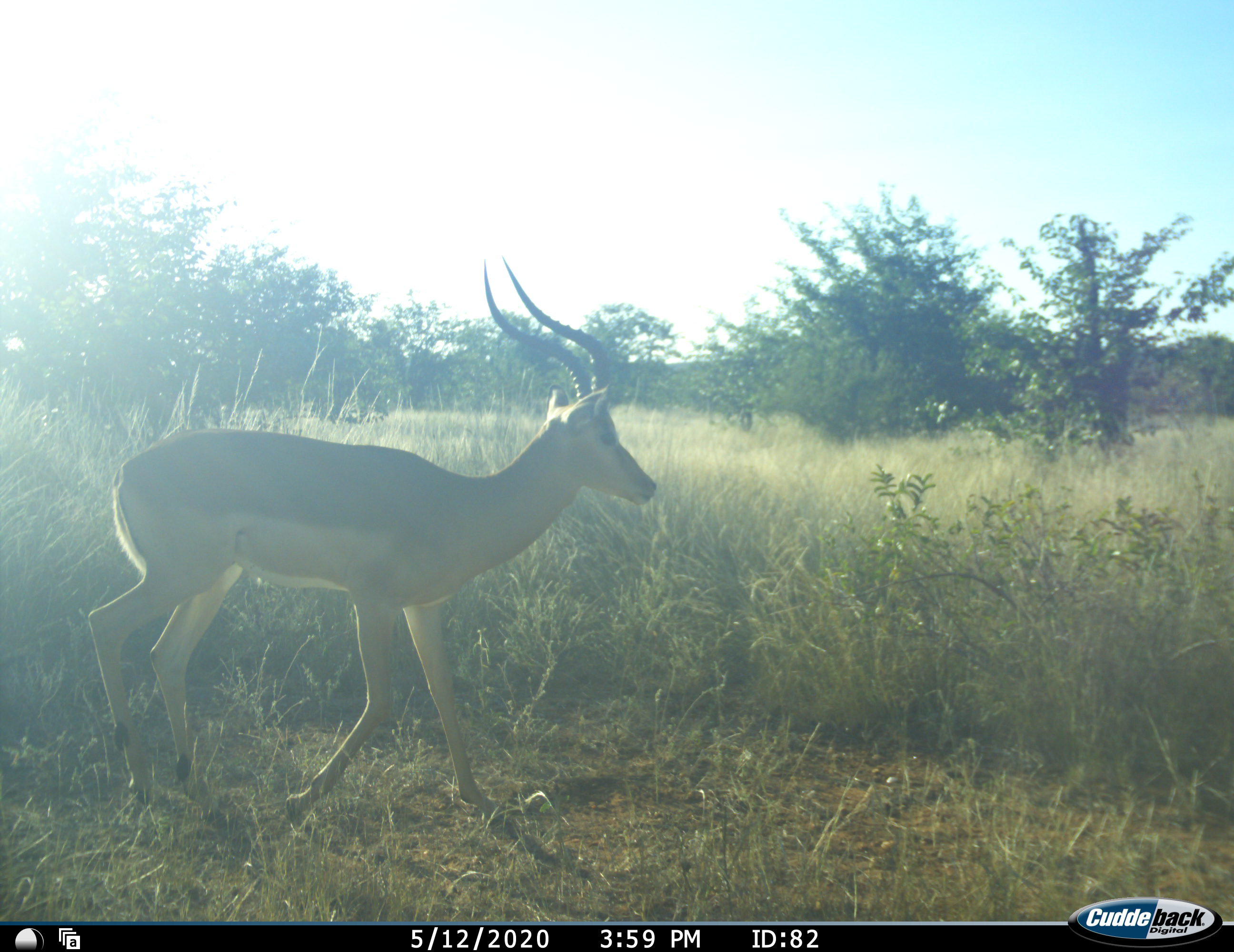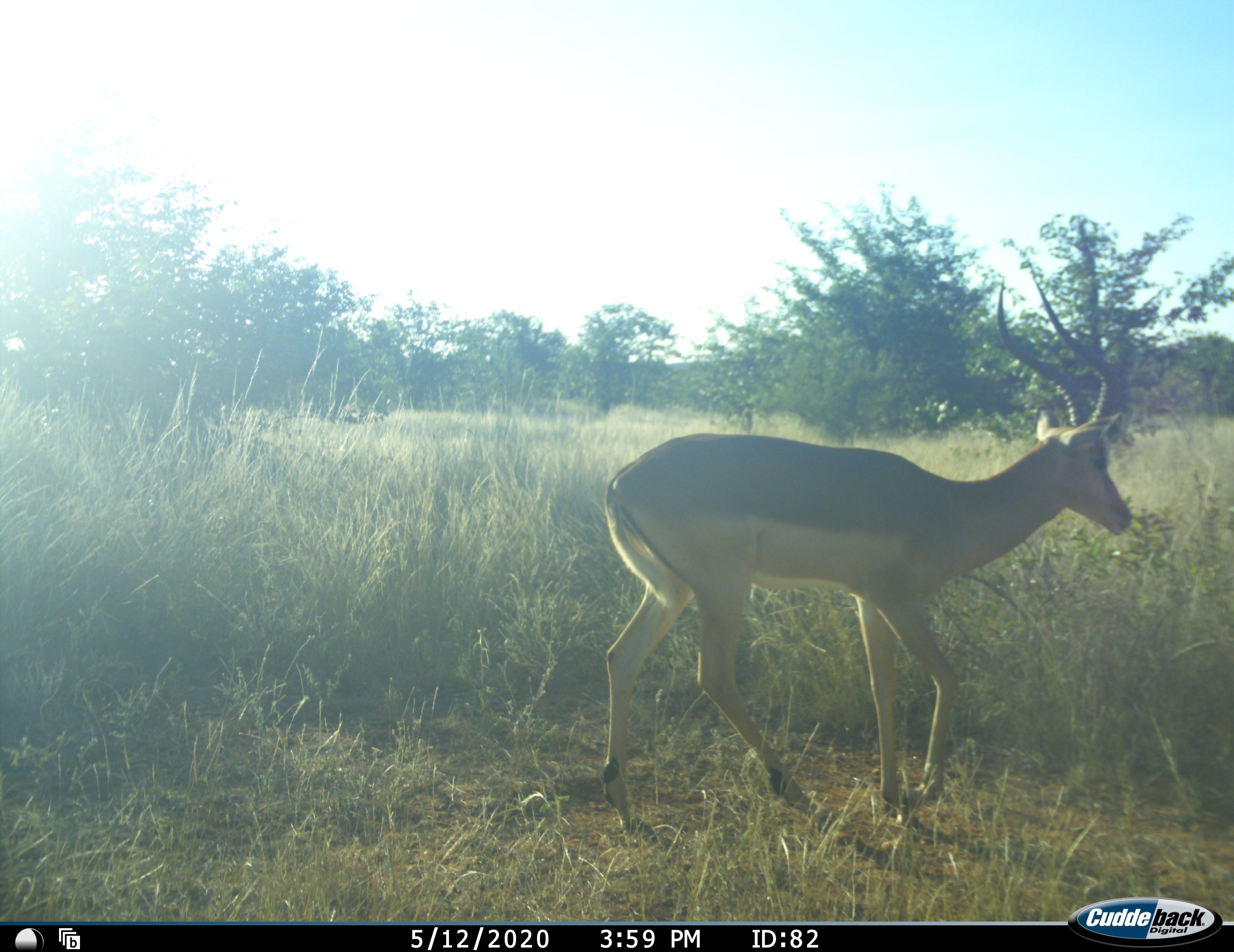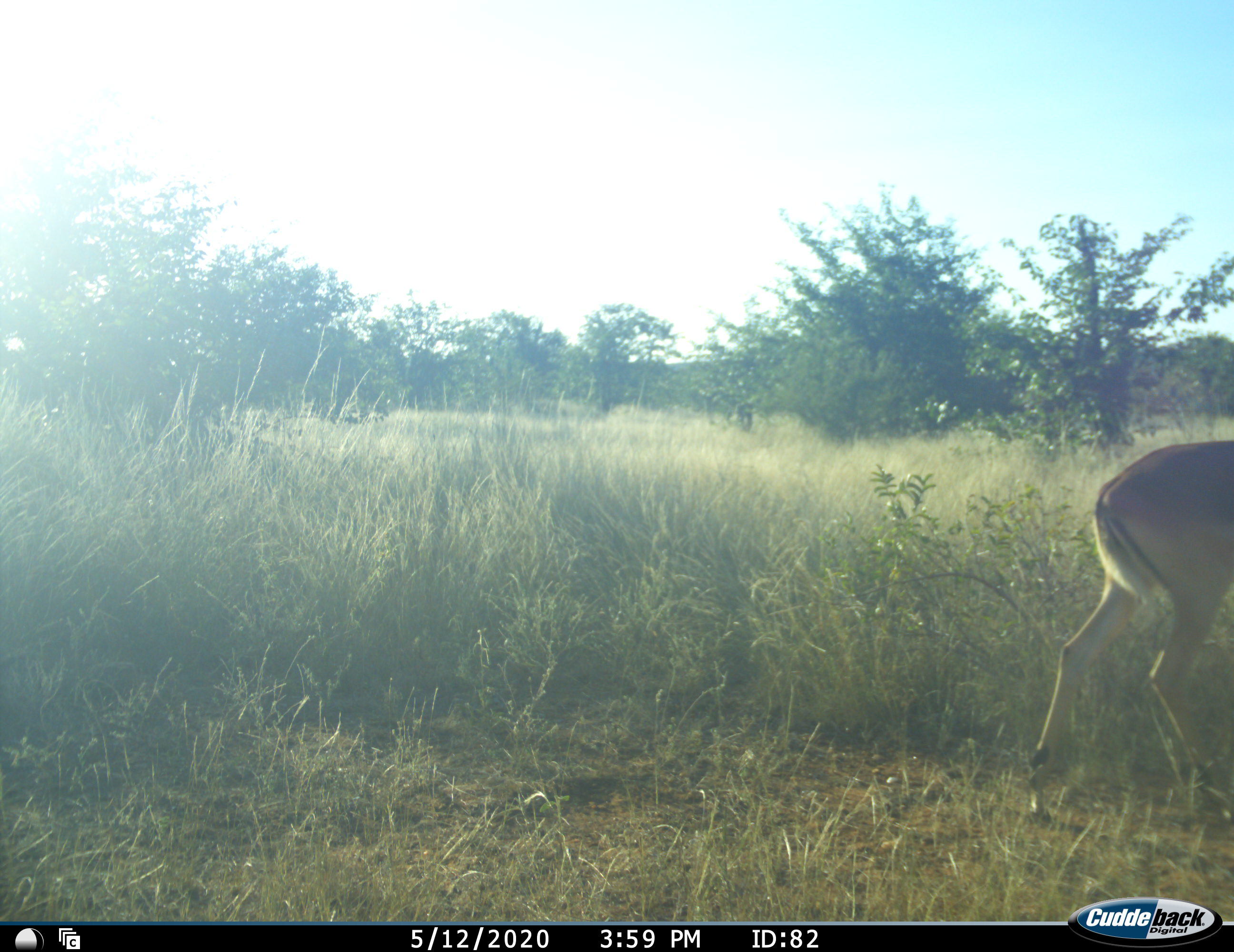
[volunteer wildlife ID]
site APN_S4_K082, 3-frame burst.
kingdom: Animalia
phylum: Chordata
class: Mammalia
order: Artiodactyla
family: Bovidae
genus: Aepyceros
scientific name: Aepyceros melampus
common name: impala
Impala (Aepyceros melampus), count 1. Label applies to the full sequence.